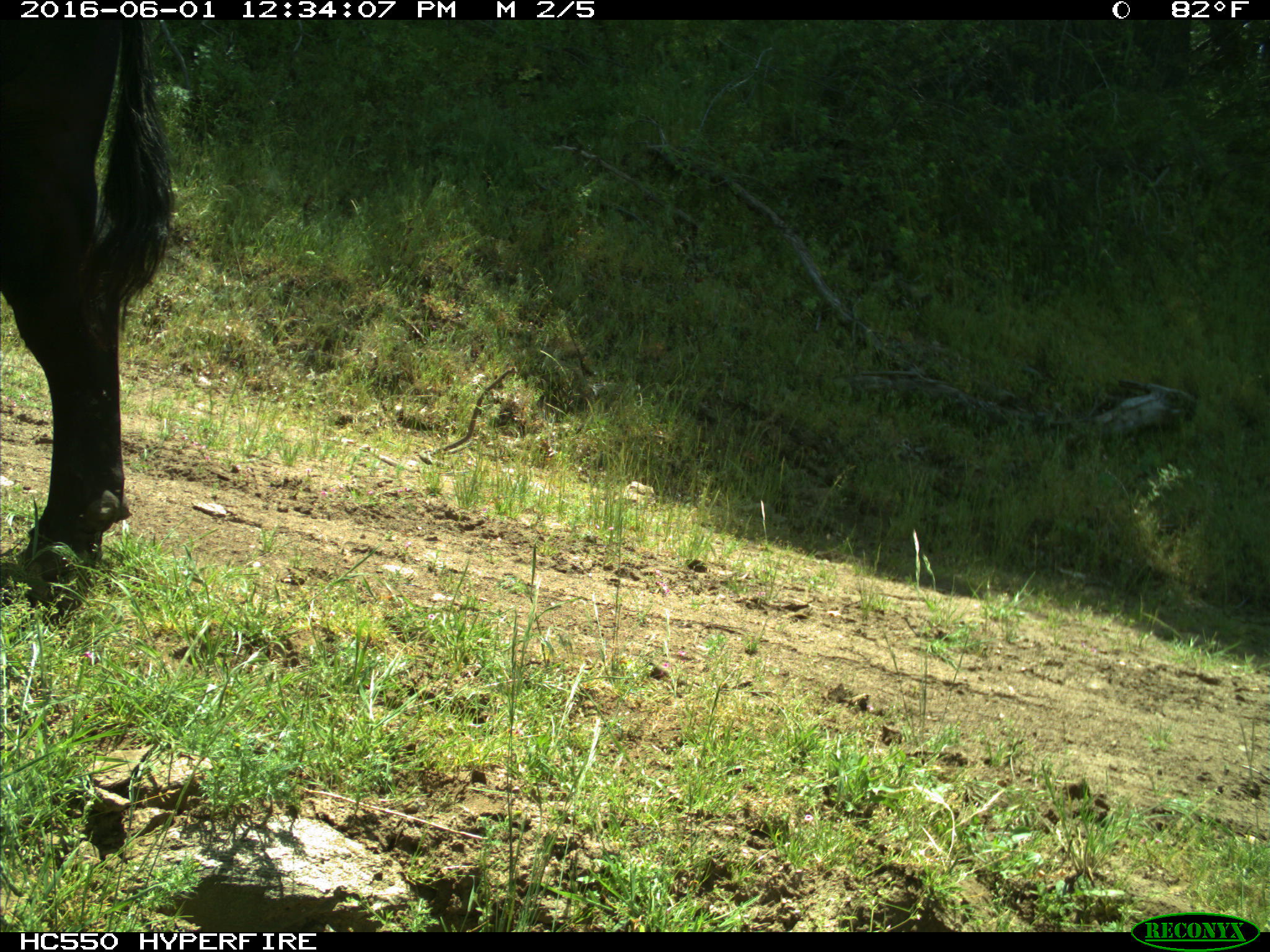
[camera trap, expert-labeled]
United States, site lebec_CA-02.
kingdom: Animalia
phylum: Chordata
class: Mammalia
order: Artiodactyla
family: Bovidae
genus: Bos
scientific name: Bos taurus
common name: domestic cow